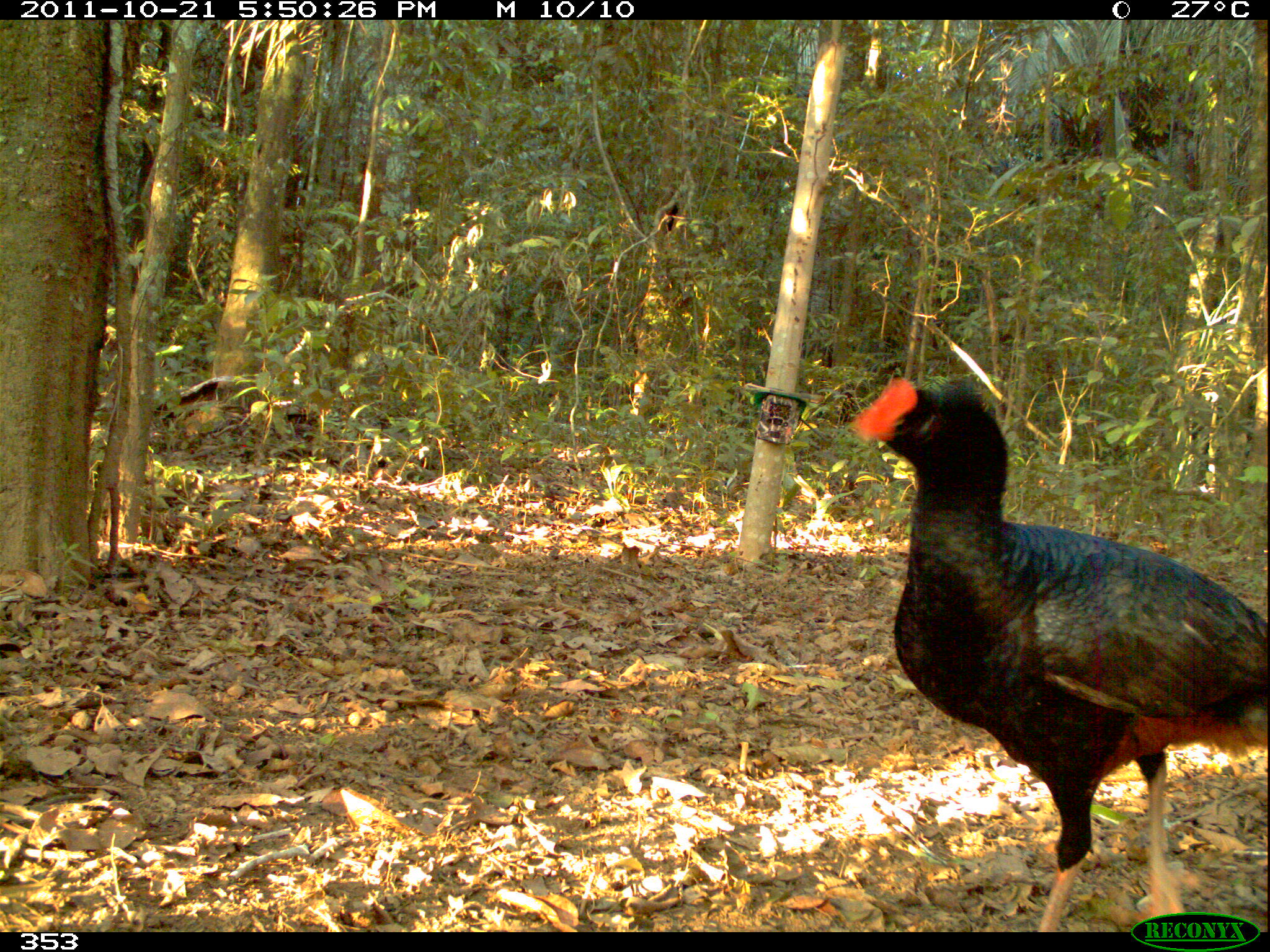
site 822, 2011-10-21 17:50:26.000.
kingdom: Animalia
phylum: Chordata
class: Aves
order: Galliformes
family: Cracidae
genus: Mitu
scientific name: Mitu tuberosum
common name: razor-billed curassow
Mitu tuberosum (razor-billed curassow).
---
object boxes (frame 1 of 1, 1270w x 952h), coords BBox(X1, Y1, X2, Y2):
mitu tuberosum: BBox(848, 375, 1261, 932)